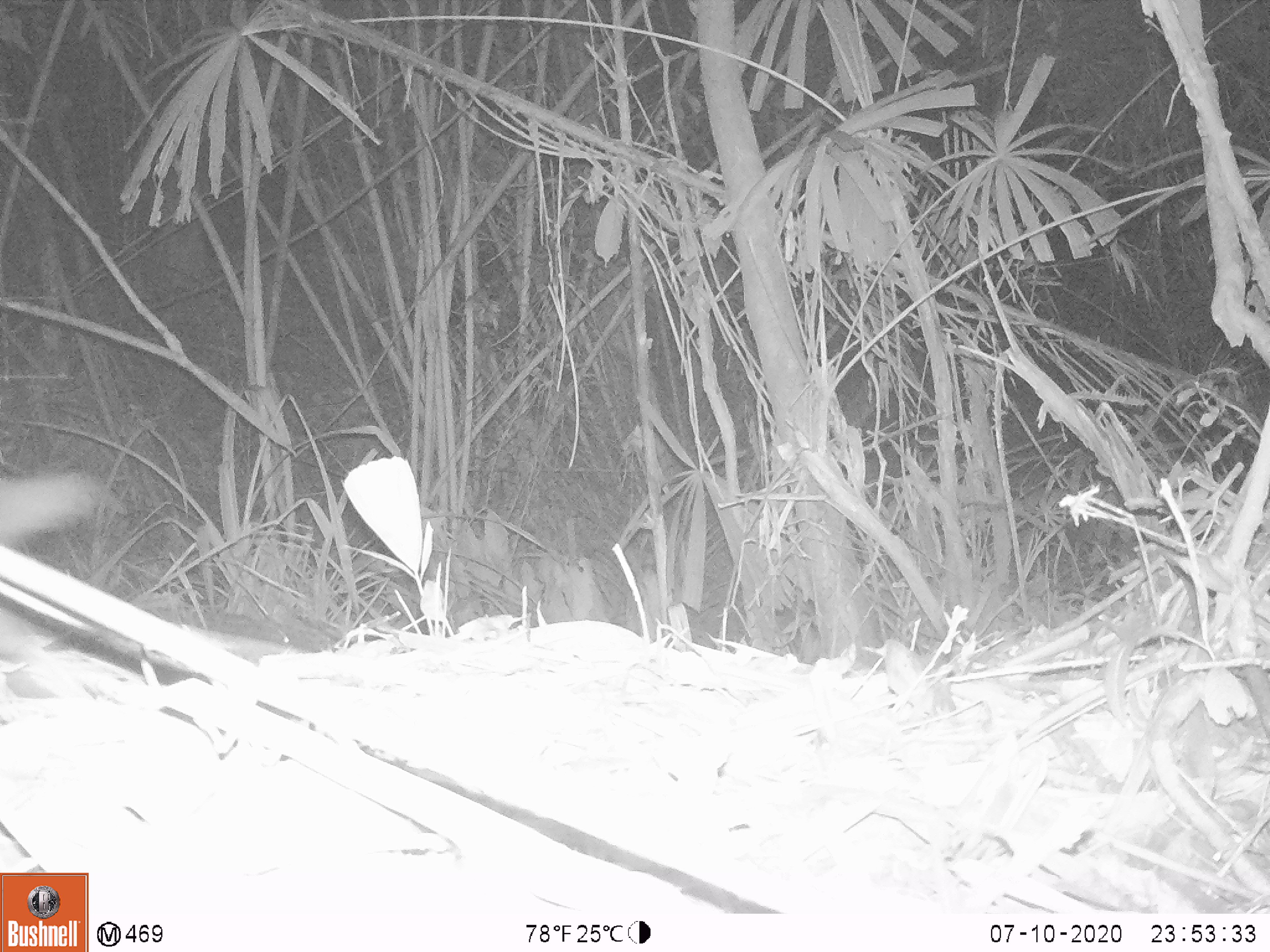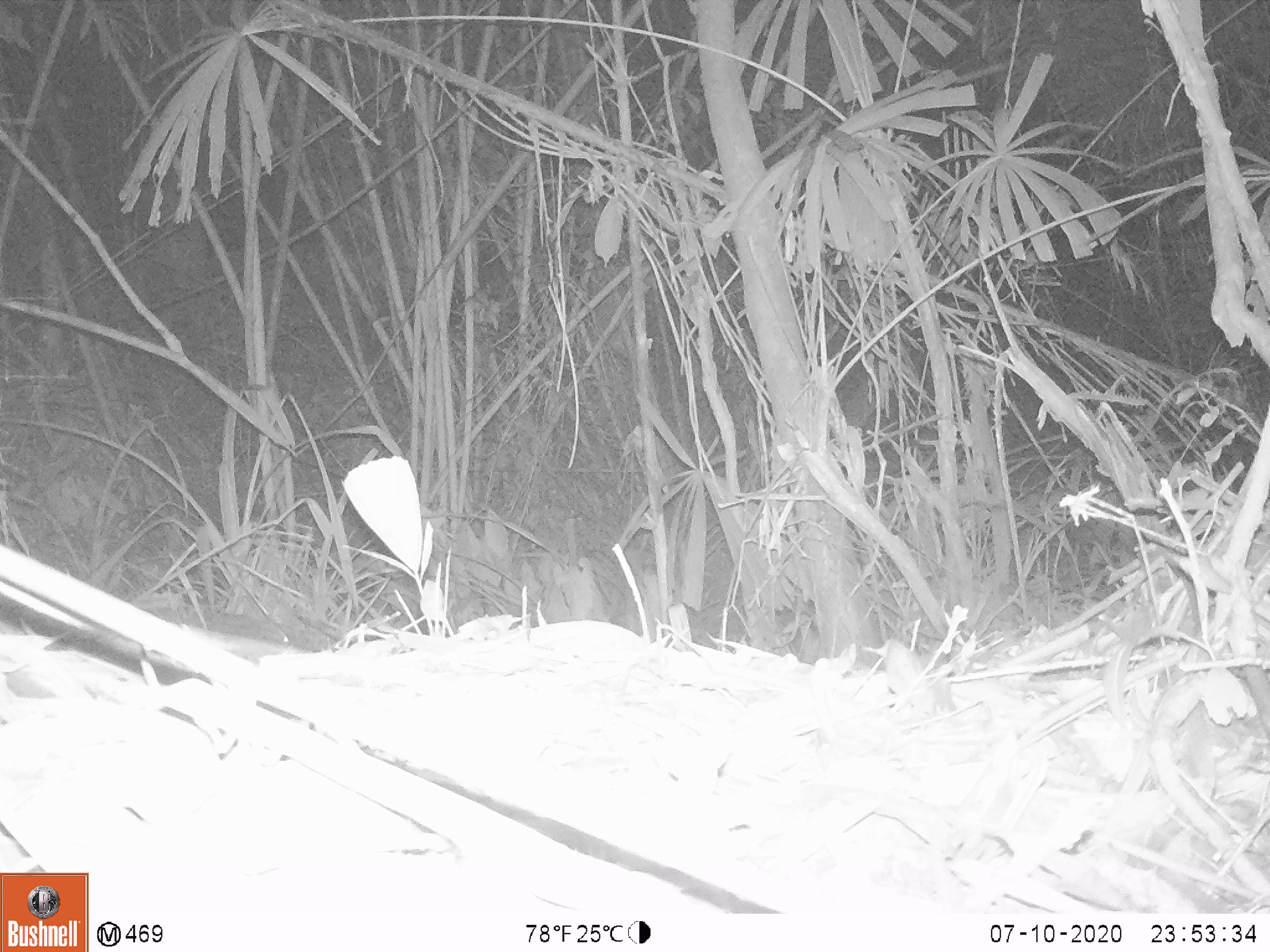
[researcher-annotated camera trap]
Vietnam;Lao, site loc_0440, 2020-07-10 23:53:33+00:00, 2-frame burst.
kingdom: Animalia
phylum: Chordata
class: Mammalia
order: Carnivora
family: Mustelidae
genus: Melogale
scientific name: Melogale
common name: ferret badger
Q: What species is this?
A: Ferret badger (Melogale).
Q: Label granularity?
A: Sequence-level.